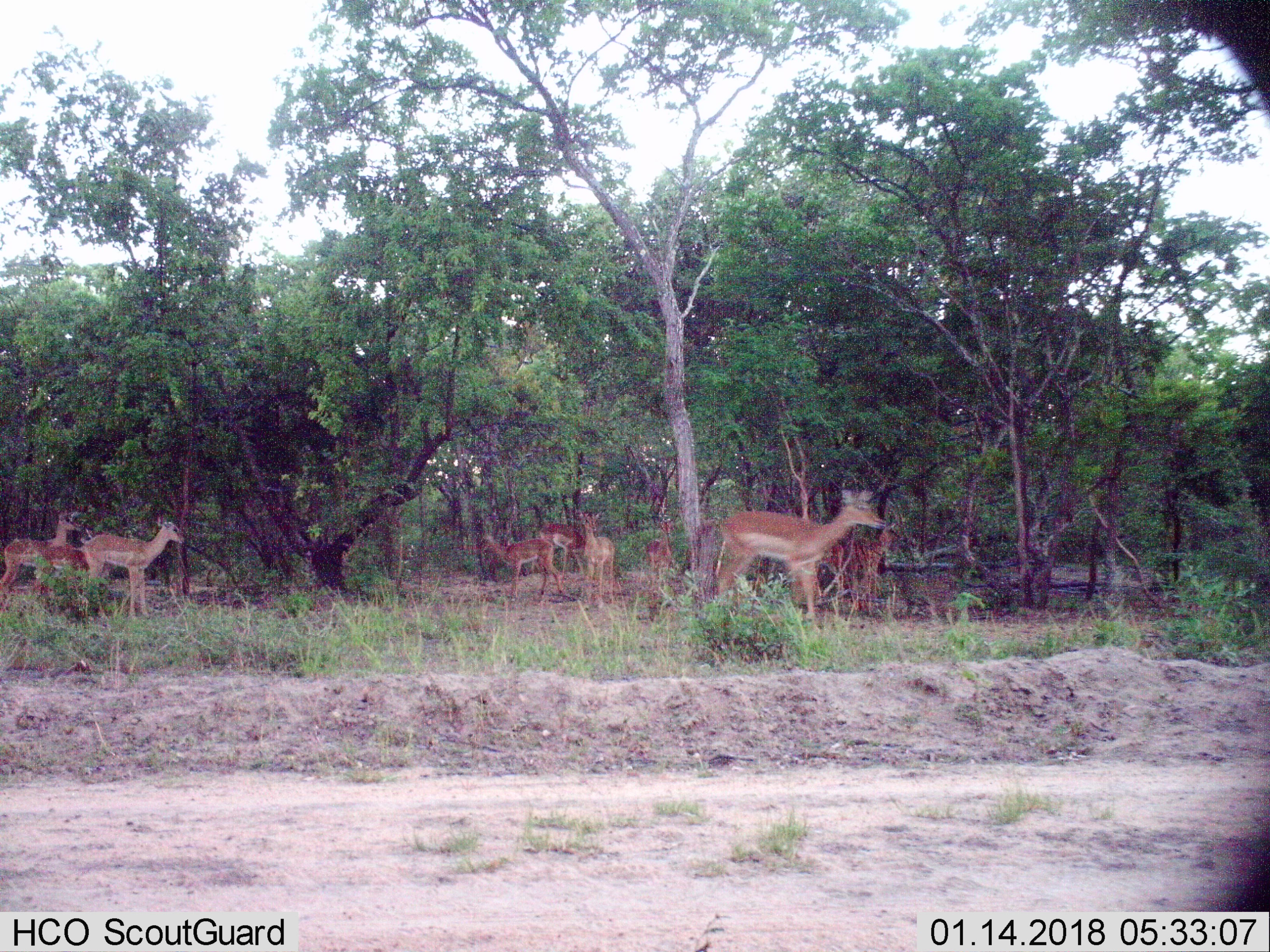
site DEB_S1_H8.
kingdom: Animalia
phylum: Chordata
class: Mammalia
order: Artiodactyla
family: Bovidae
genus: Aepyceros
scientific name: Aepyceros melampus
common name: impala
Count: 10.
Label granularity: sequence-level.